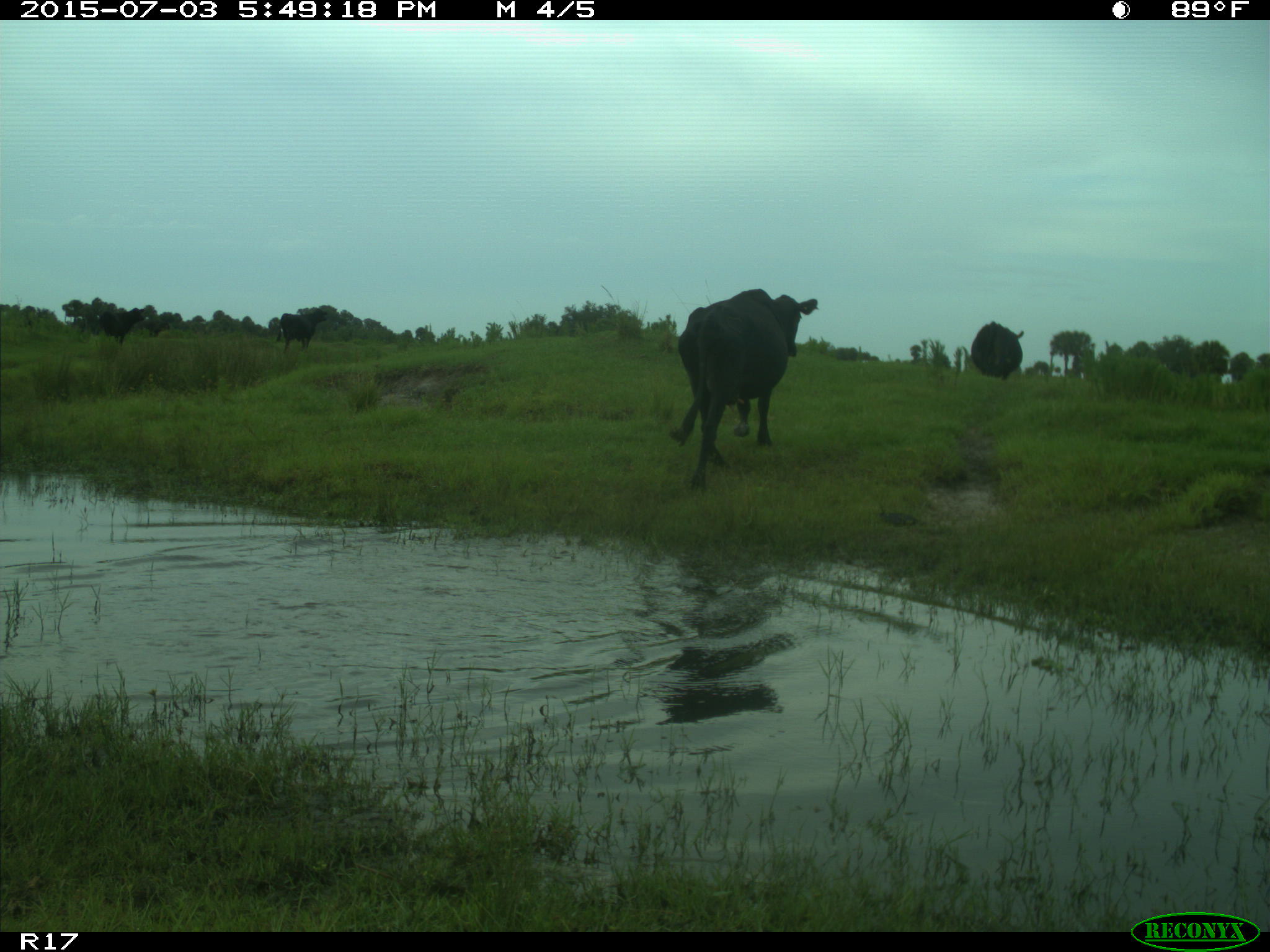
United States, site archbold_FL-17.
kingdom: Animalia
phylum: Chordata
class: Mammalia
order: Artiodactyla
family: Bovidae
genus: Bos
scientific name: Bos taurus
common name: domestic cow